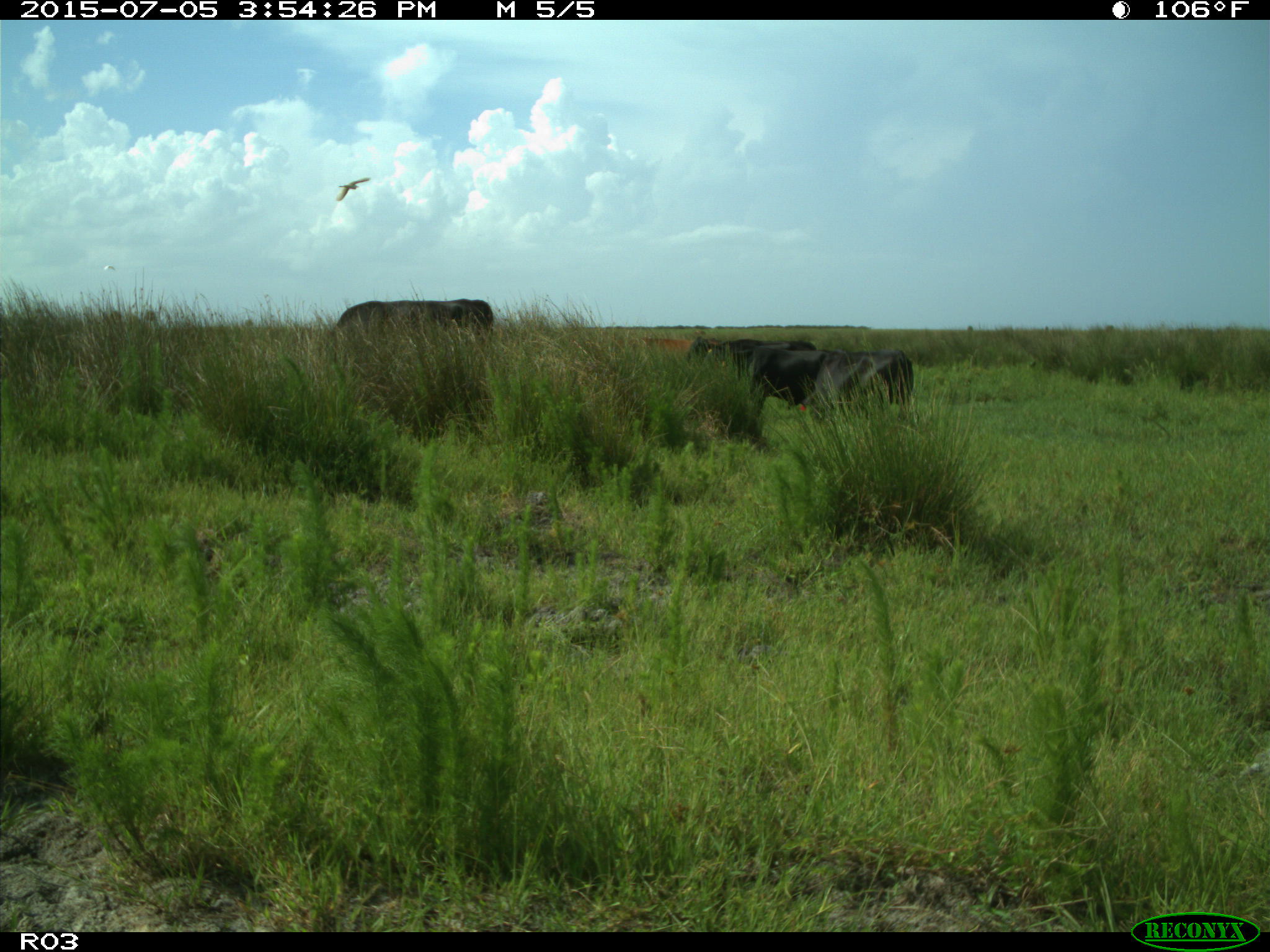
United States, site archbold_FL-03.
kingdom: Animalia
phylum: Chordata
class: Mammalia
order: Artiodactyla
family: Bovidae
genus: Bos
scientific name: Bos taurus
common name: domestic cow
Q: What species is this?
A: Bos taurus (domestic cow).